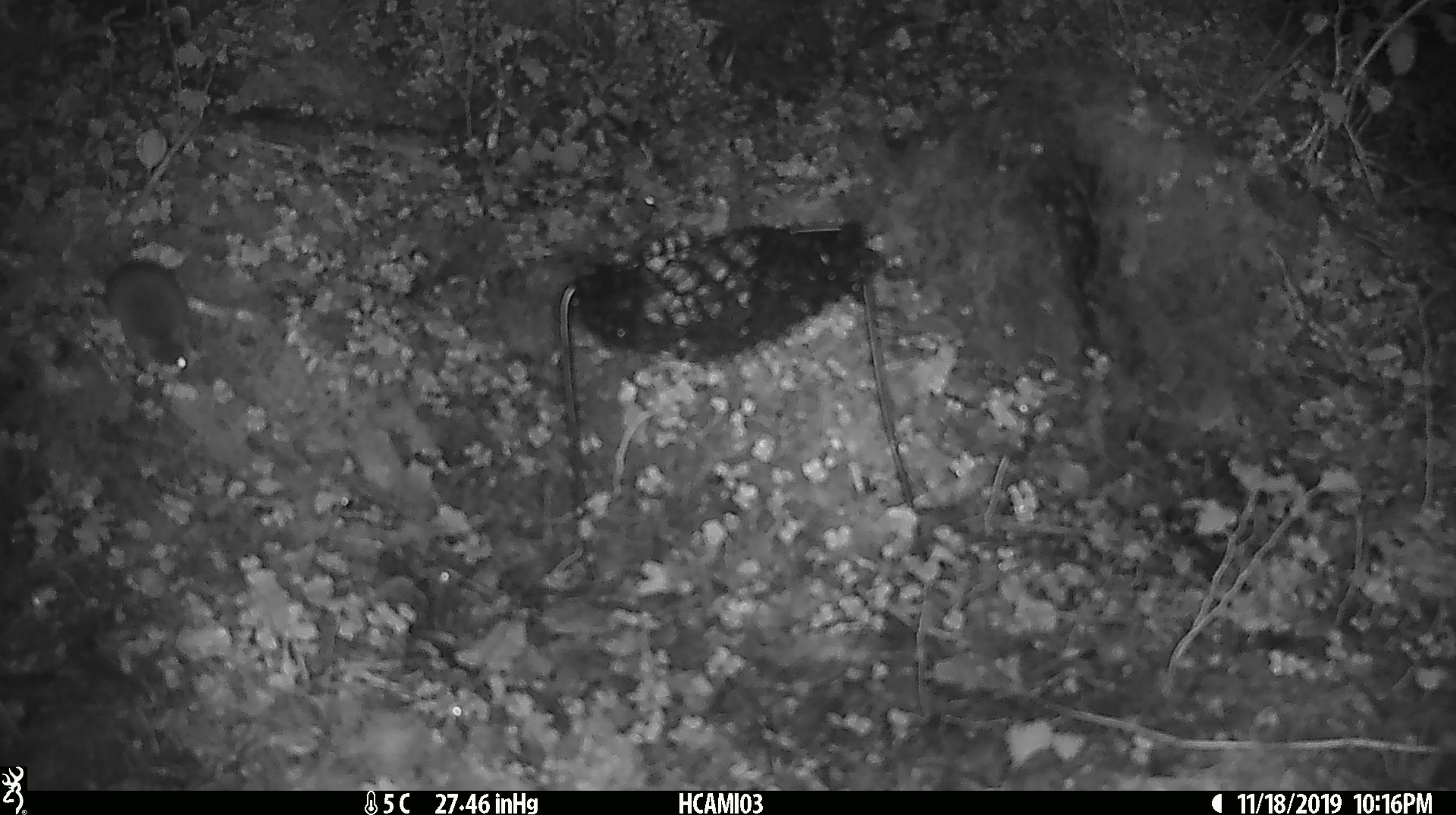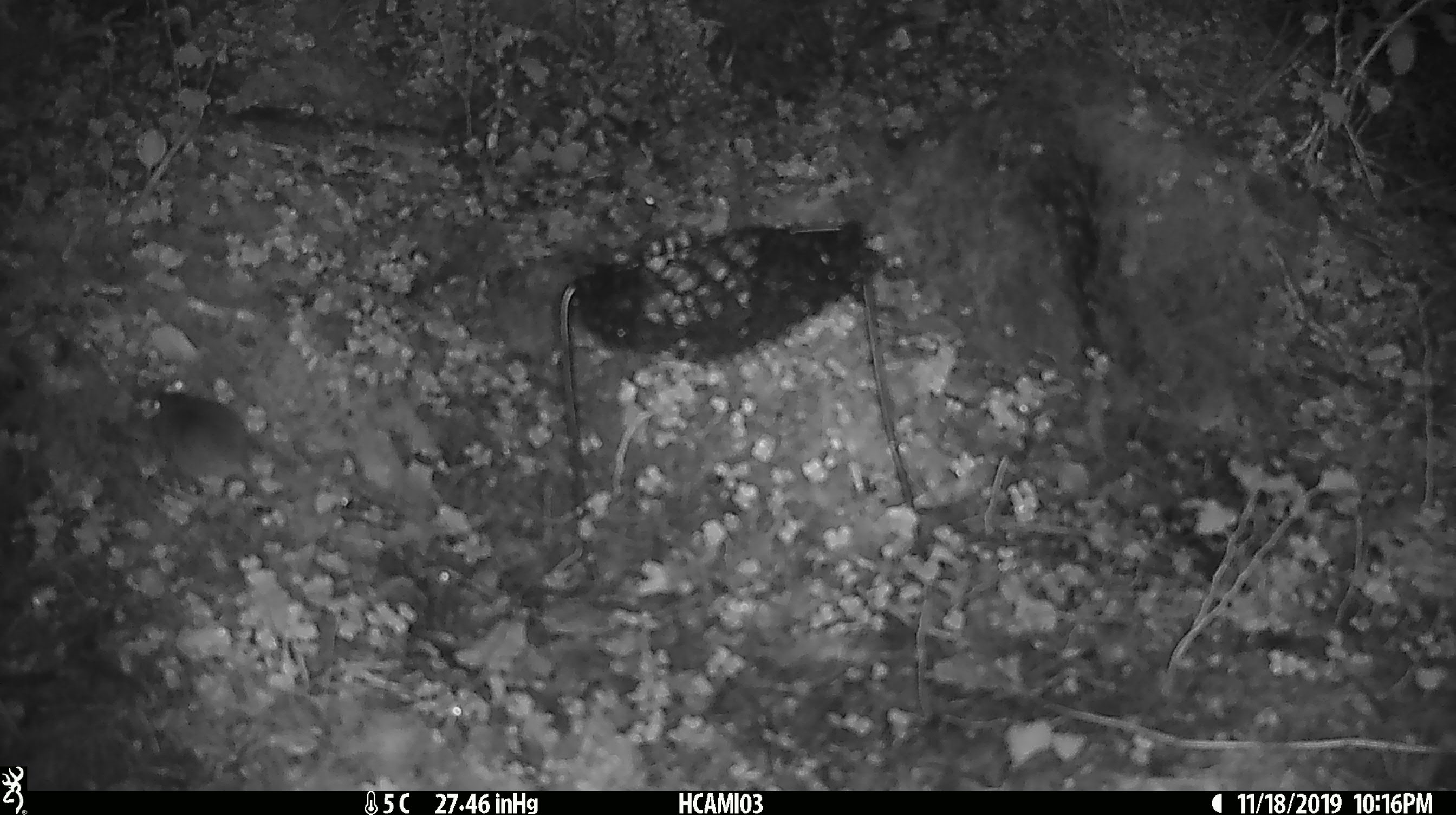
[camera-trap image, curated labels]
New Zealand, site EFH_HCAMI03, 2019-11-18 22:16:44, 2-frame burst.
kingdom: Animalia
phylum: Chordata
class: Mammalia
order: Rodentia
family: Muridae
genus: Mus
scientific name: Mus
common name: mouse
Mouse (Mus).